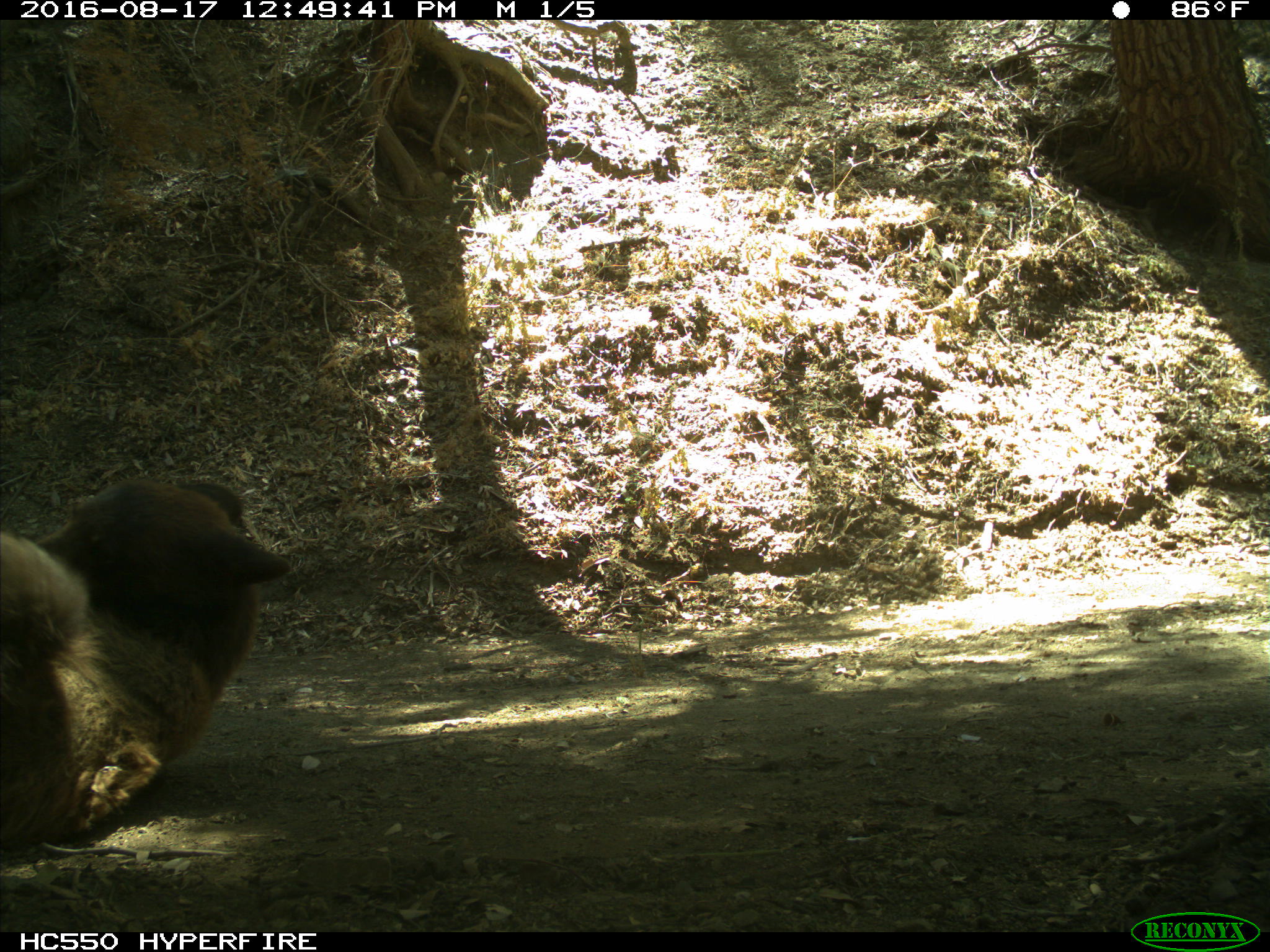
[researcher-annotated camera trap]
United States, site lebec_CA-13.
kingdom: Animalia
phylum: Chordata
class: Mammalia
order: Carnivora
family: Ursidae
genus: Ursus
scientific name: Ursus americanus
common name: american black bear